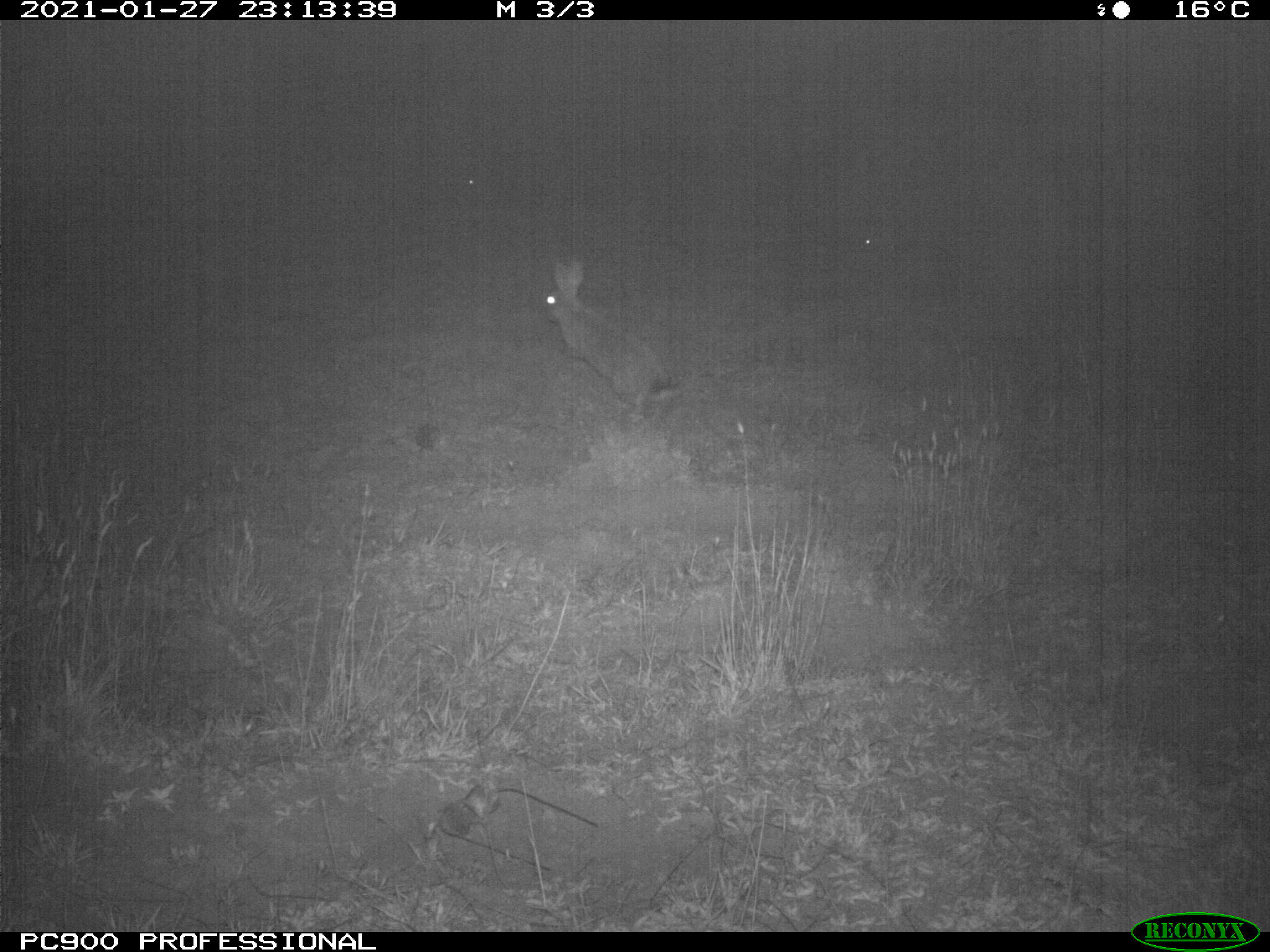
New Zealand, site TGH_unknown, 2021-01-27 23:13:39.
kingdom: Animalia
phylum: Chordata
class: Mammalia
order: Lagomorpha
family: Leporidae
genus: Oryctolagus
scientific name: Oryctolagus cuniculus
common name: european rabbit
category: rabbit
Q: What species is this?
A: Rabbit (european rabbit) (Oryctolagus cuniculus).